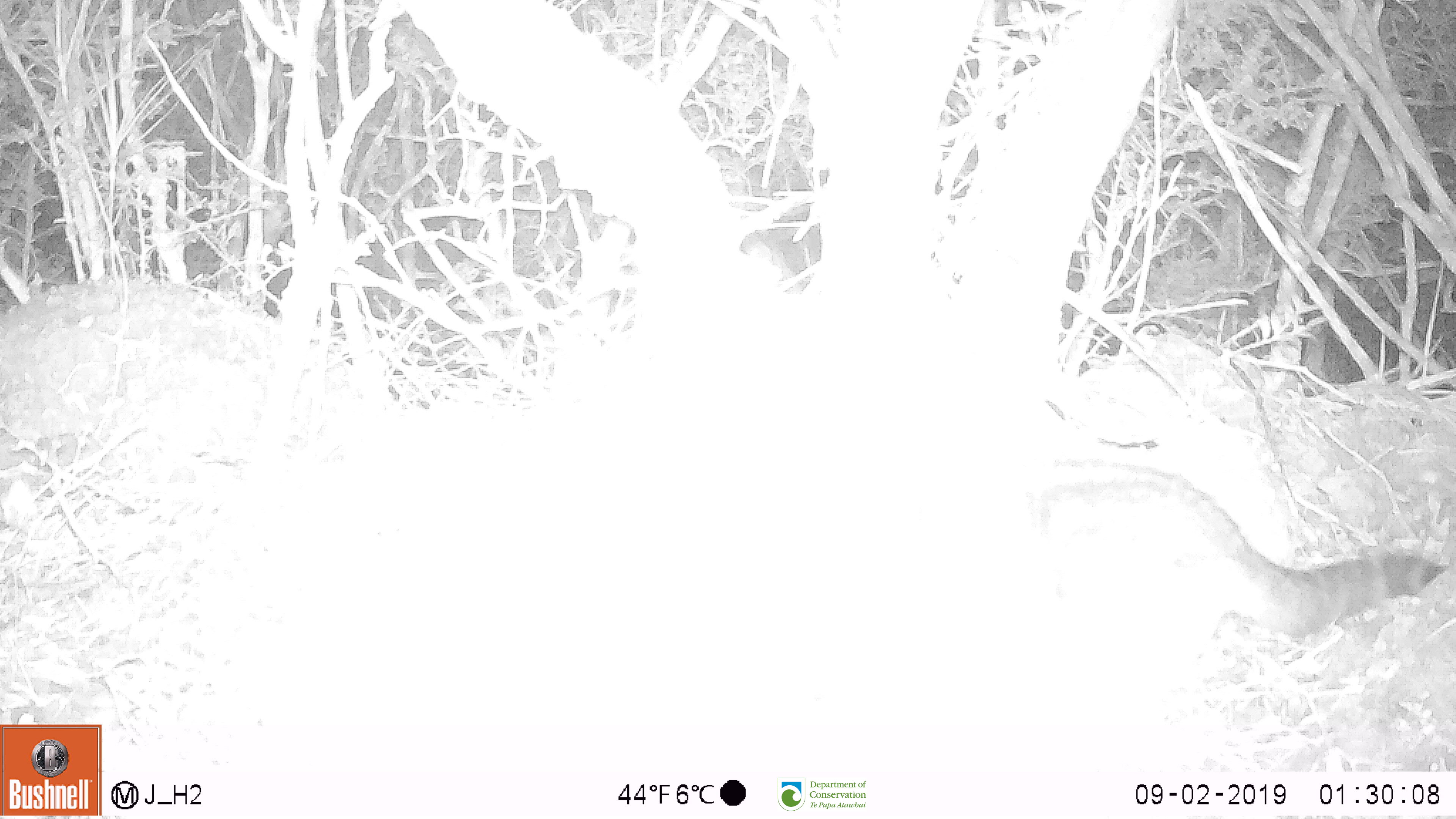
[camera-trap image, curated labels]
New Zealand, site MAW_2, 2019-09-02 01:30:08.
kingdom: Animalia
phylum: Chordata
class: Mammalia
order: Carnivora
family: Felidae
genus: Felis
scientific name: Felis catus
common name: domestic cat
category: cat